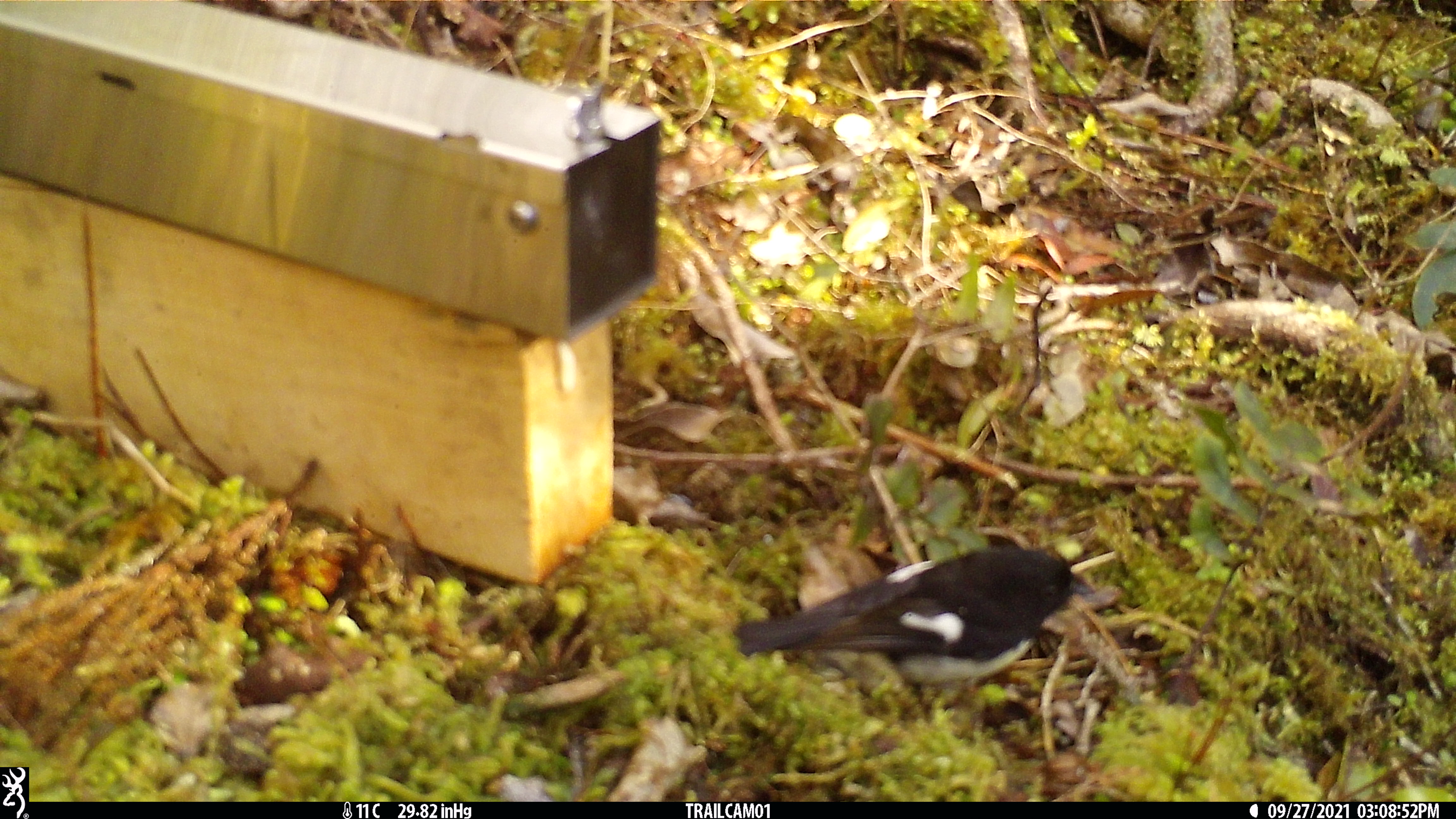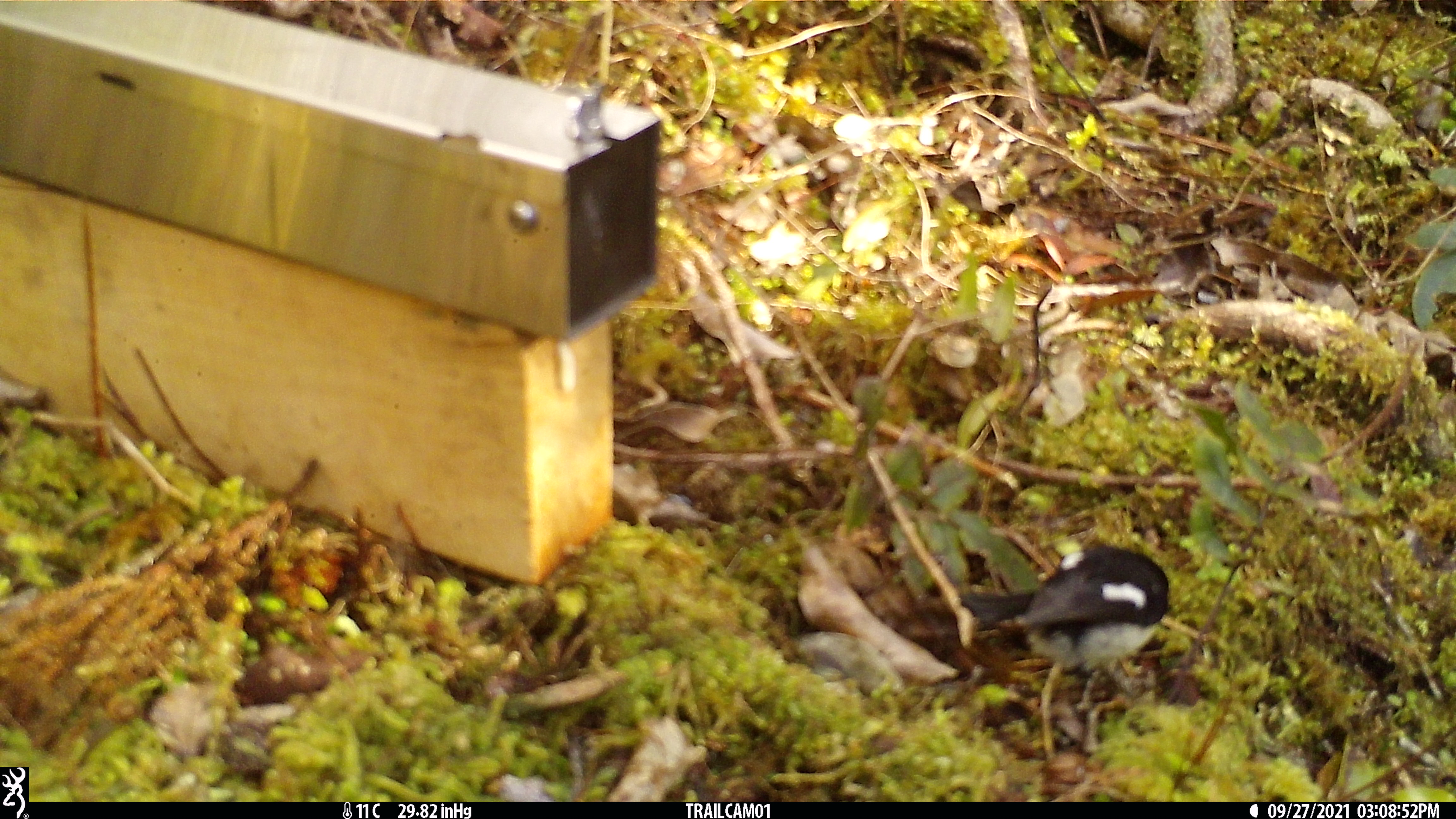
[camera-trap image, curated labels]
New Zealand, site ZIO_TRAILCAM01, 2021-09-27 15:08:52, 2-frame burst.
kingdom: Animalia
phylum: Chordata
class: Aves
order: Passeriformes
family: Petroicidae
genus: Petroica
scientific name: Petroica macrocephala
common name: tomtit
Tomtit (Petroica macrocephala).